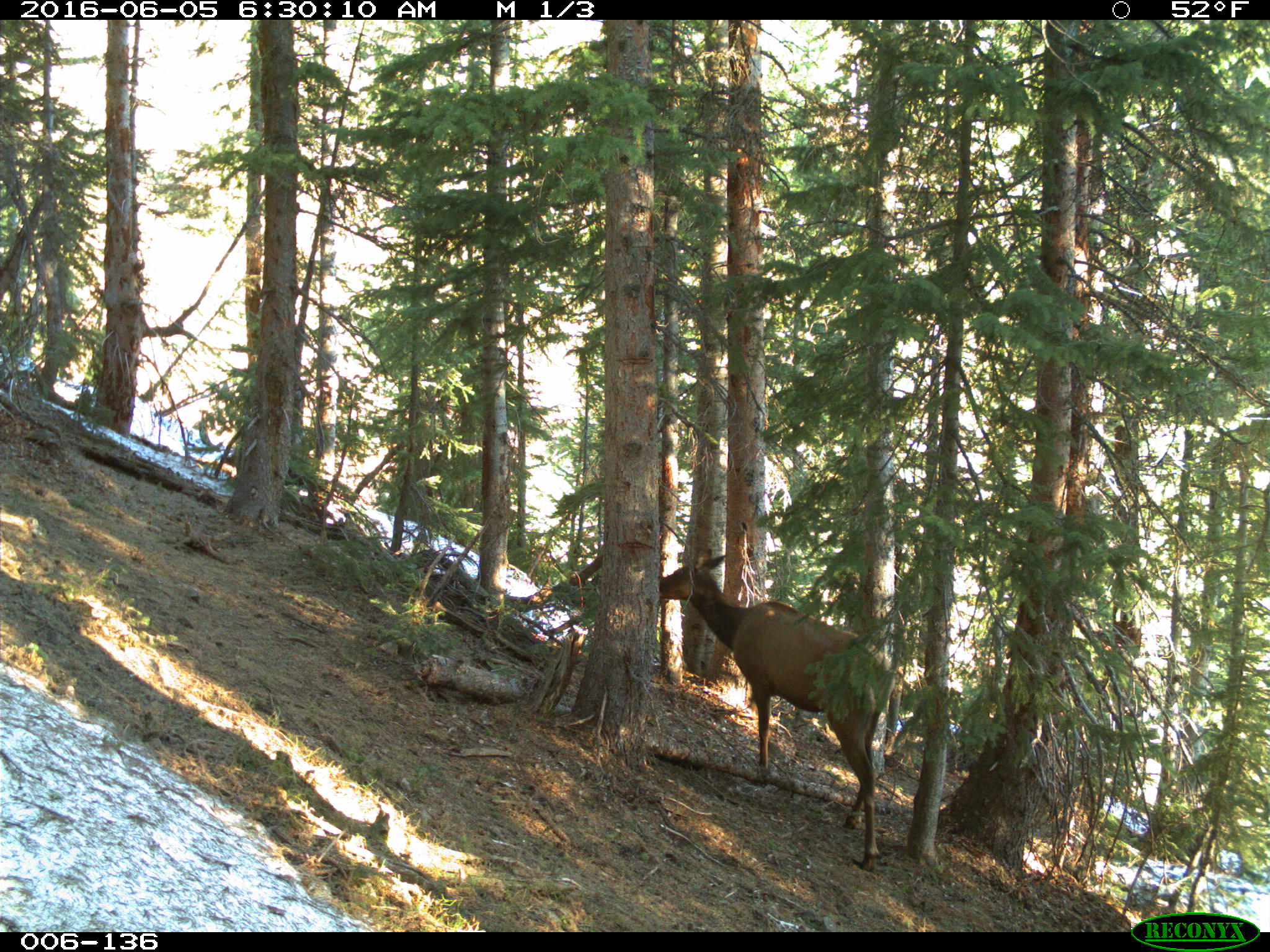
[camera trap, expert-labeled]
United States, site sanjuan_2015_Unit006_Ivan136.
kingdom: Animalia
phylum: Chordata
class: Mammalia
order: Artiodactyla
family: Cervidae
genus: Cervus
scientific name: Cervus elaphus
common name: red deer